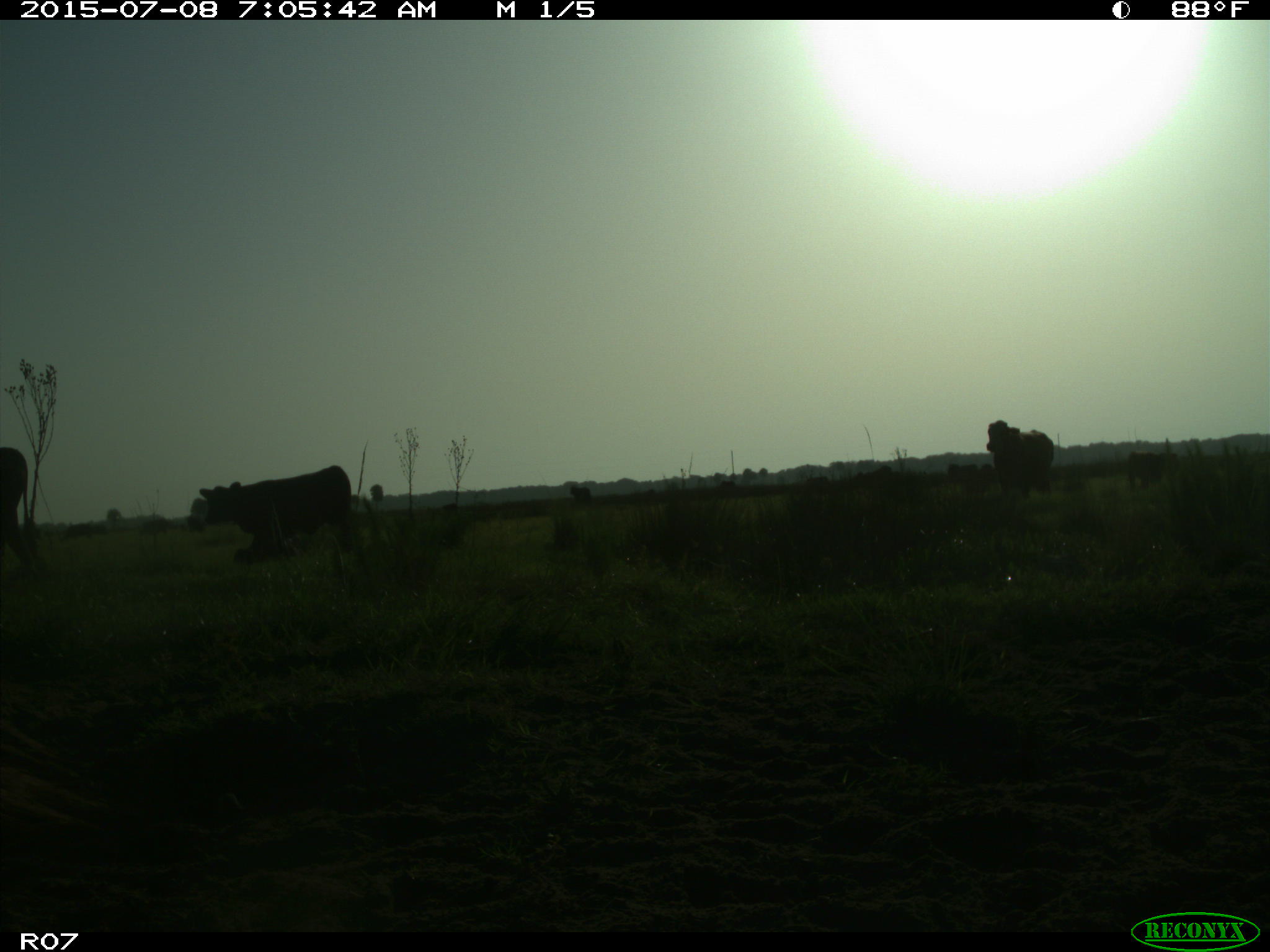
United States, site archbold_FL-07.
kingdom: Animalia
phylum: Chordata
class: Mammalia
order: Artiodactyla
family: Bovidae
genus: Bos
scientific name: Bos taurus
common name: domestic cow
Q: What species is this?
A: Bos taurus (domestic cow).